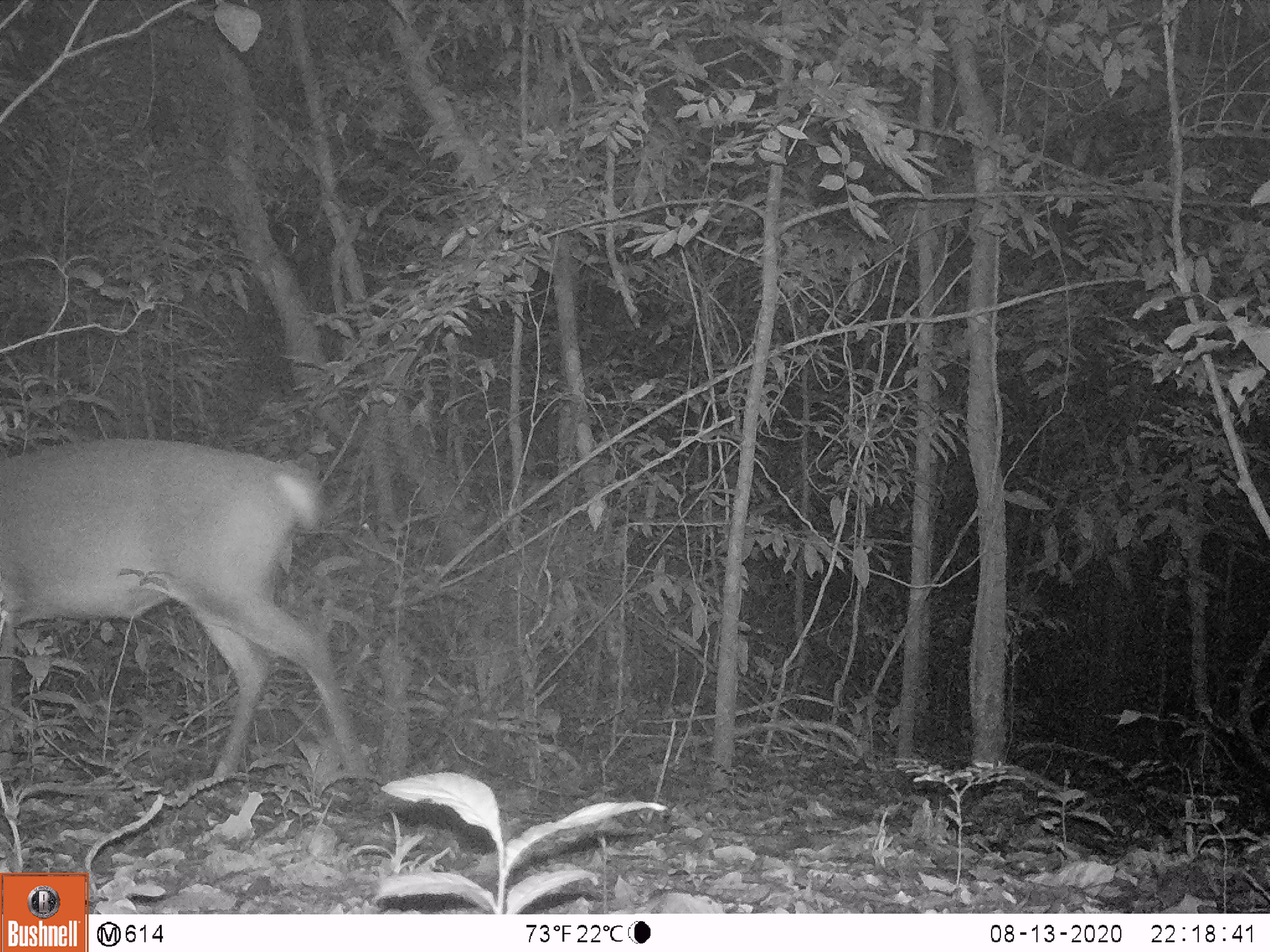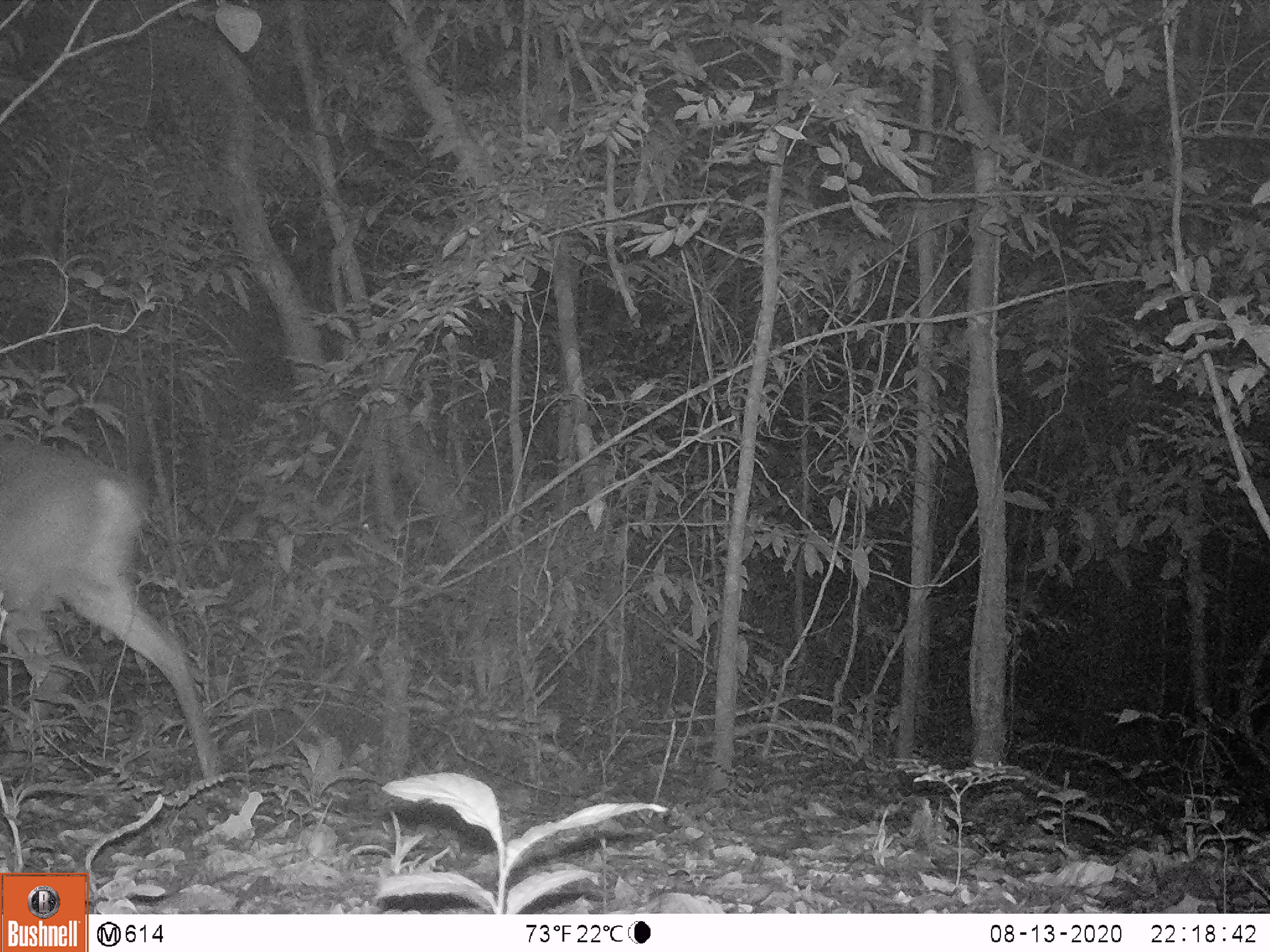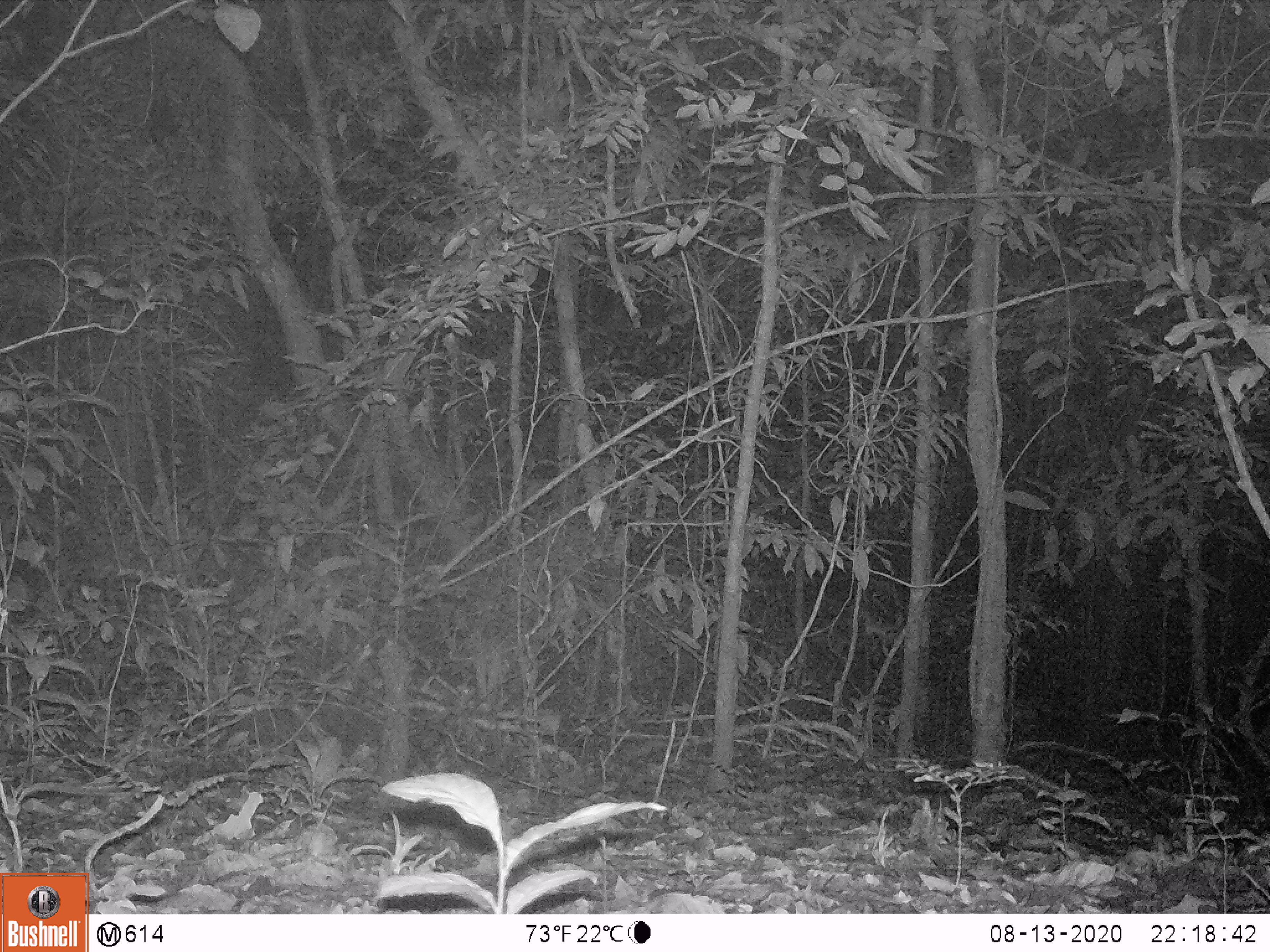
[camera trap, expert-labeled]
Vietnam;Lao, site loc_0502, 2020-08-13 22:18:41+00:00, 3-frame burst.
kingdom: Animalia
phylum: Chordata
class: Mammalia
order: Artiodactyla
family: Cervidae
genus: Muntiacus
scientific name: Muntiacus vuquangensis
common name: large-antlered muntjac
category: large antlered muntjac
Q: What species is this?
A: Large antlered muntjac (large-antlered muntjac) (Muntiacus vuquangensis).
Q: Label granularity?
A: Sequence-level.